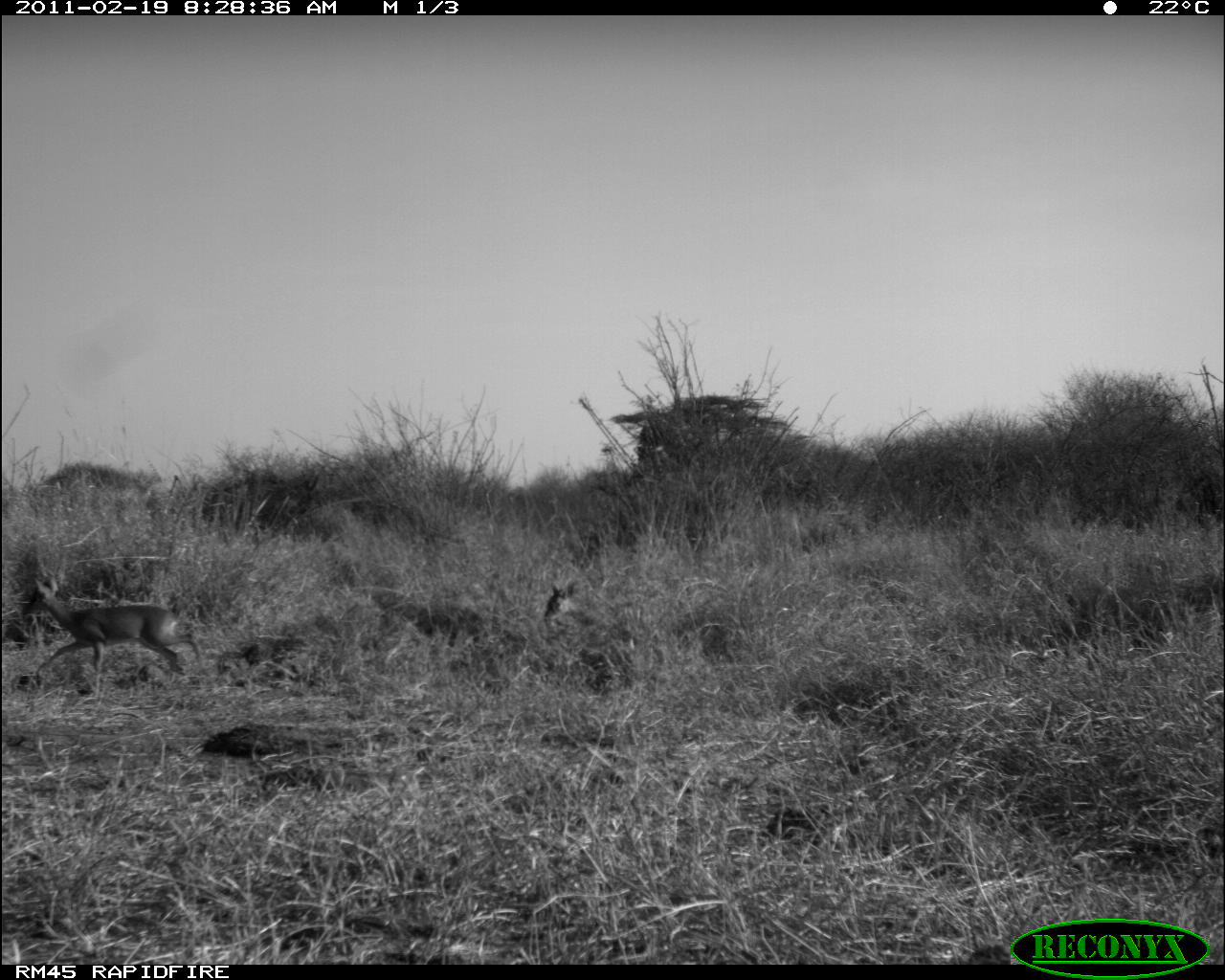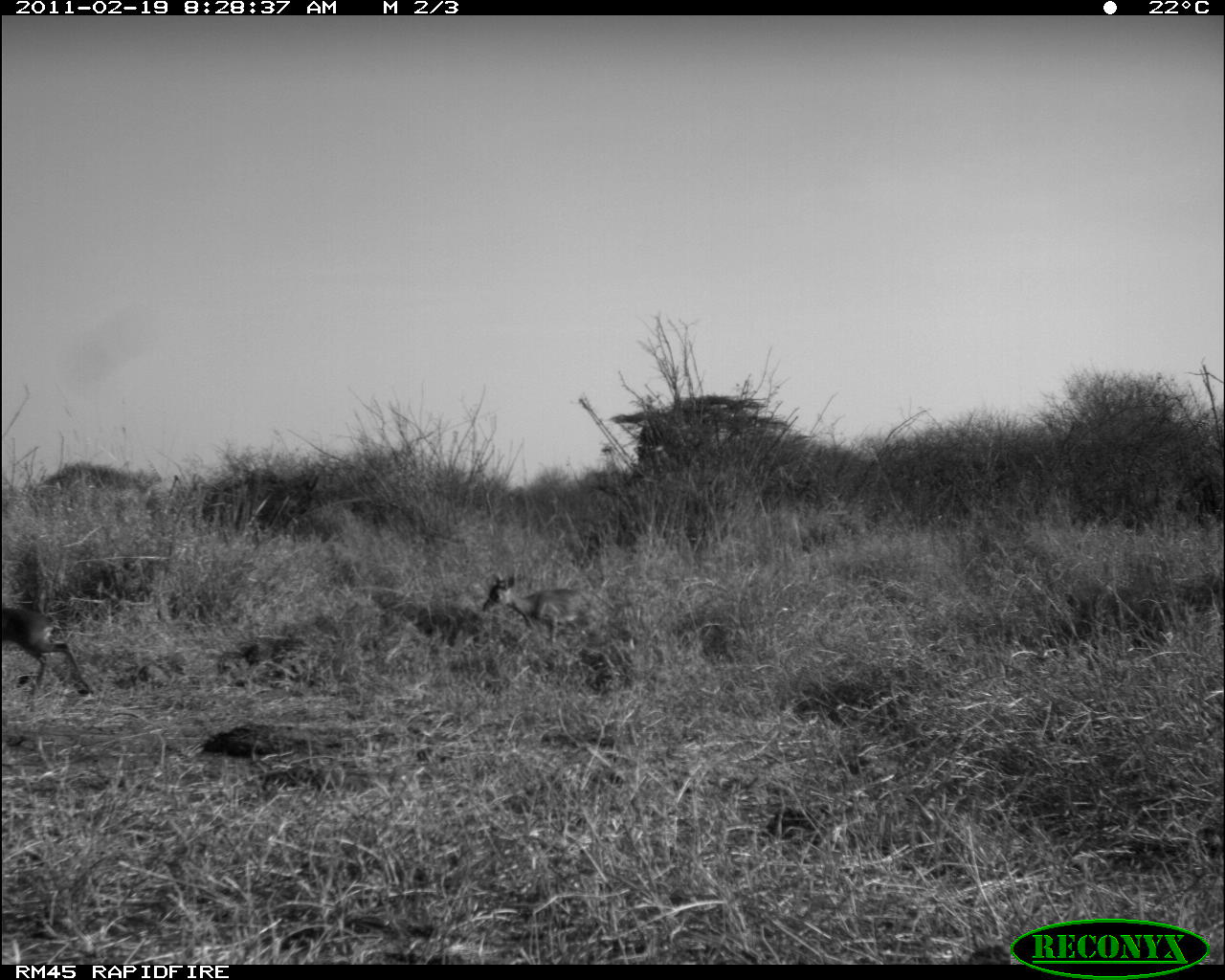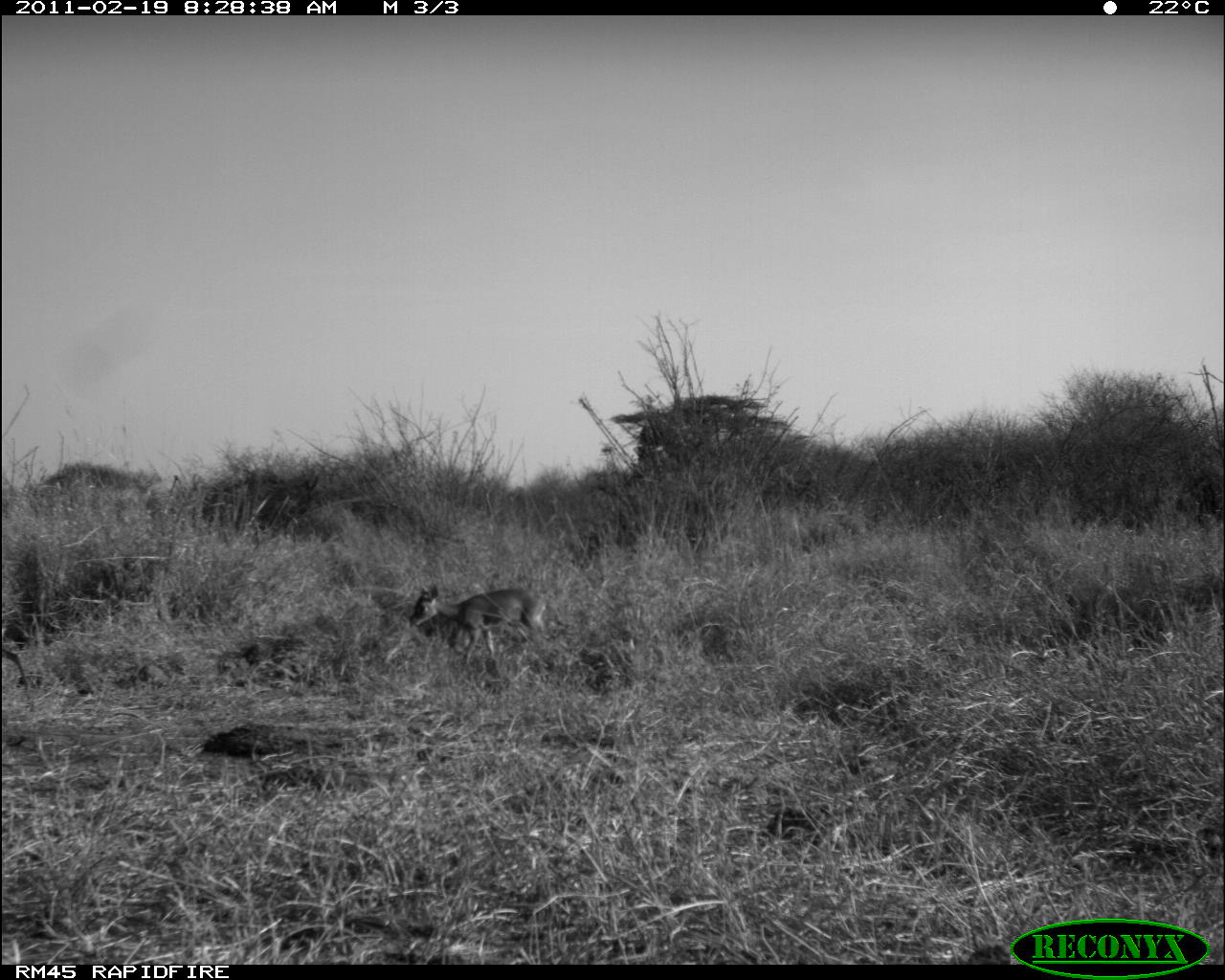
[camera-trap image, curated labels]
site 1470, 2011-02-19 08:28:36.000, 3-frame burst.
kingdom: Animalia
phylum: Chordata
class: Mammalia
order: Artiodactyla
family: Bovidae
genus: Madoqua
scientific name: Madoqua guentheri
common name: günther's dik-dik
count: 2